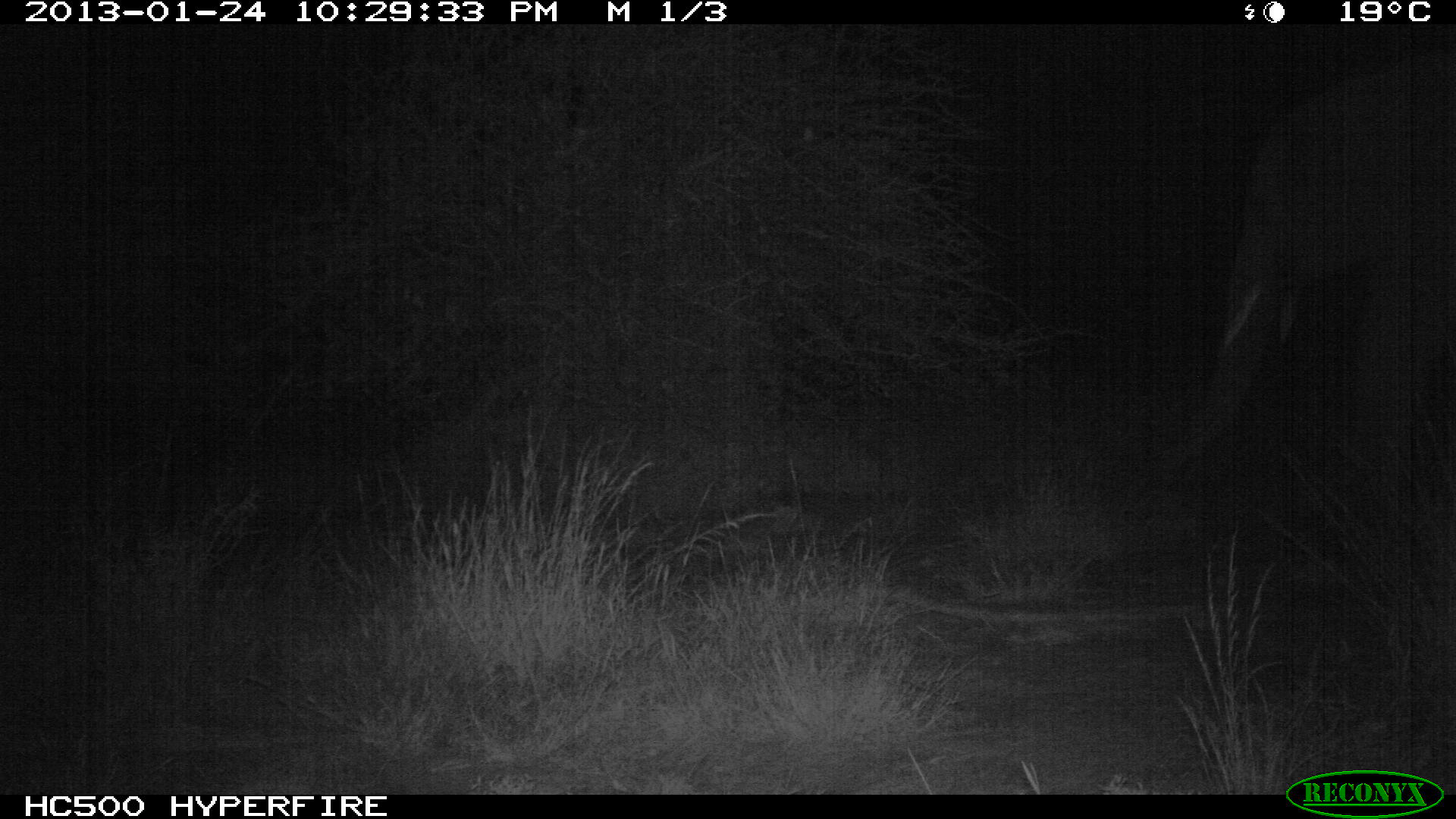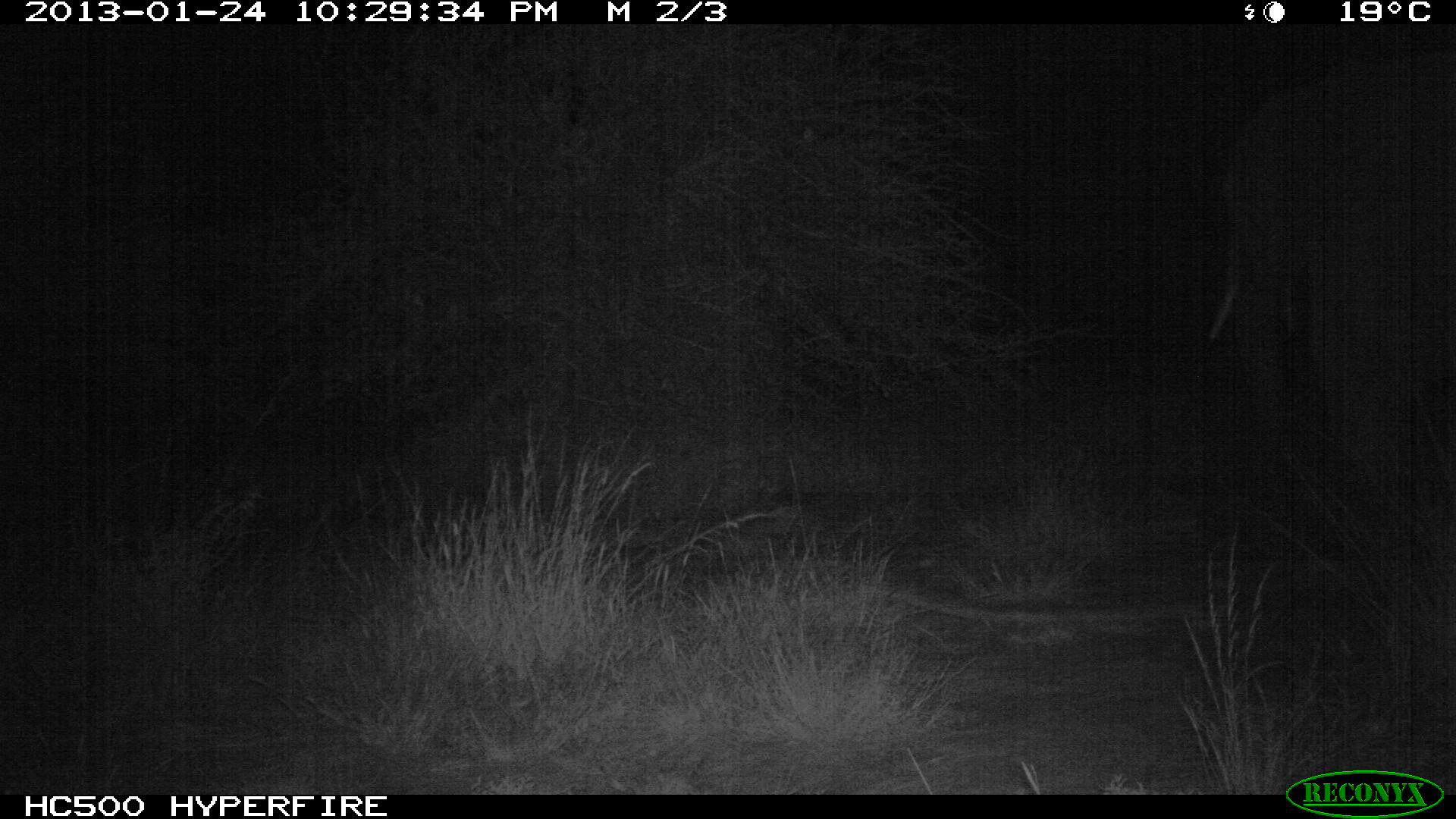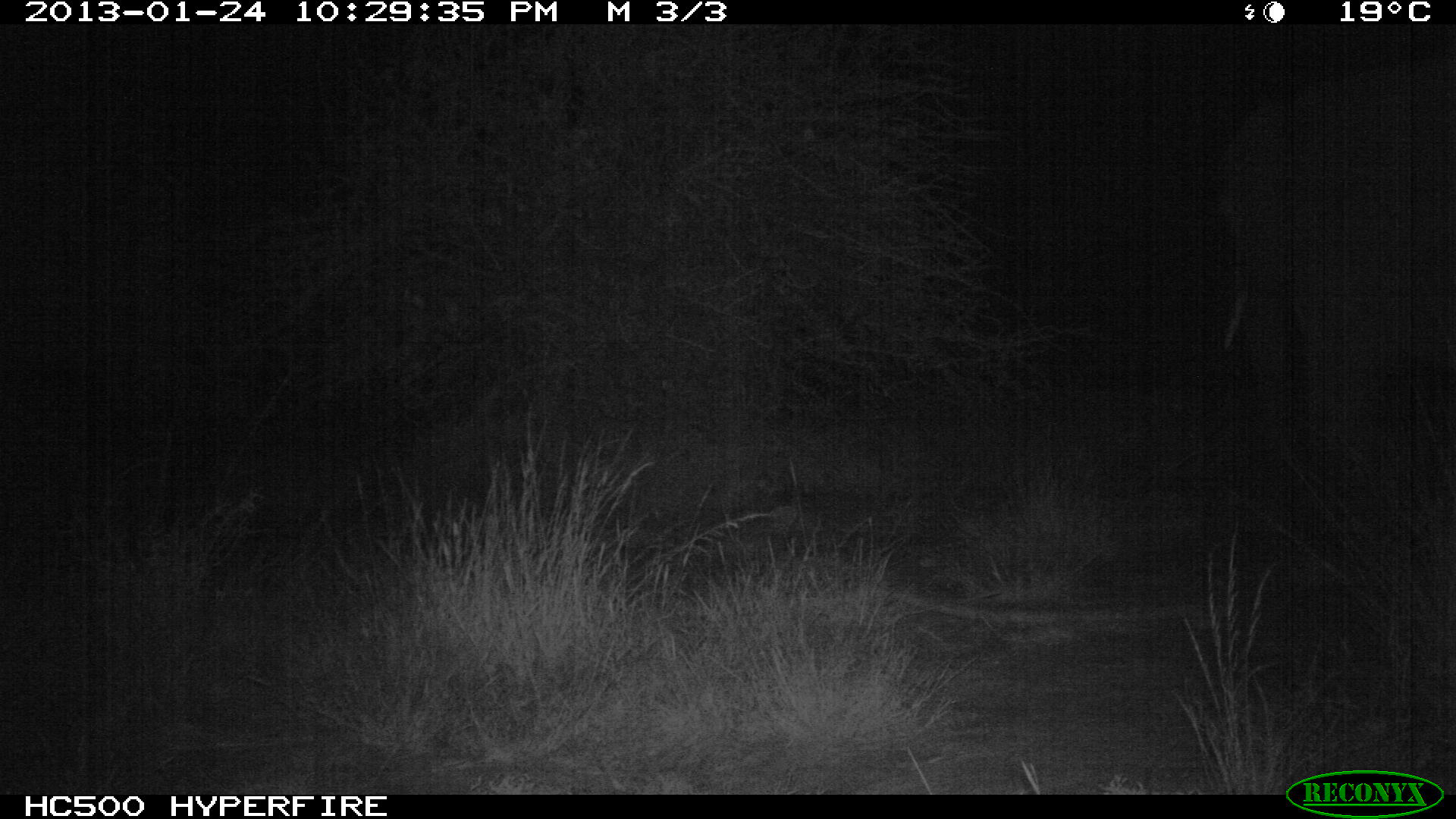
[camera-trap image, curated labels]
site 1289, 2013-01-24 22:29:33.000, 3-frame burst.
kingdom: Animalia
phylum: Chordata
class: Mammalia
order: Proboscidea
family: Elephantidae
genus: Loxodonta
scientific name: Loxodonta africana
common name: african bush elephant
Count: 1.